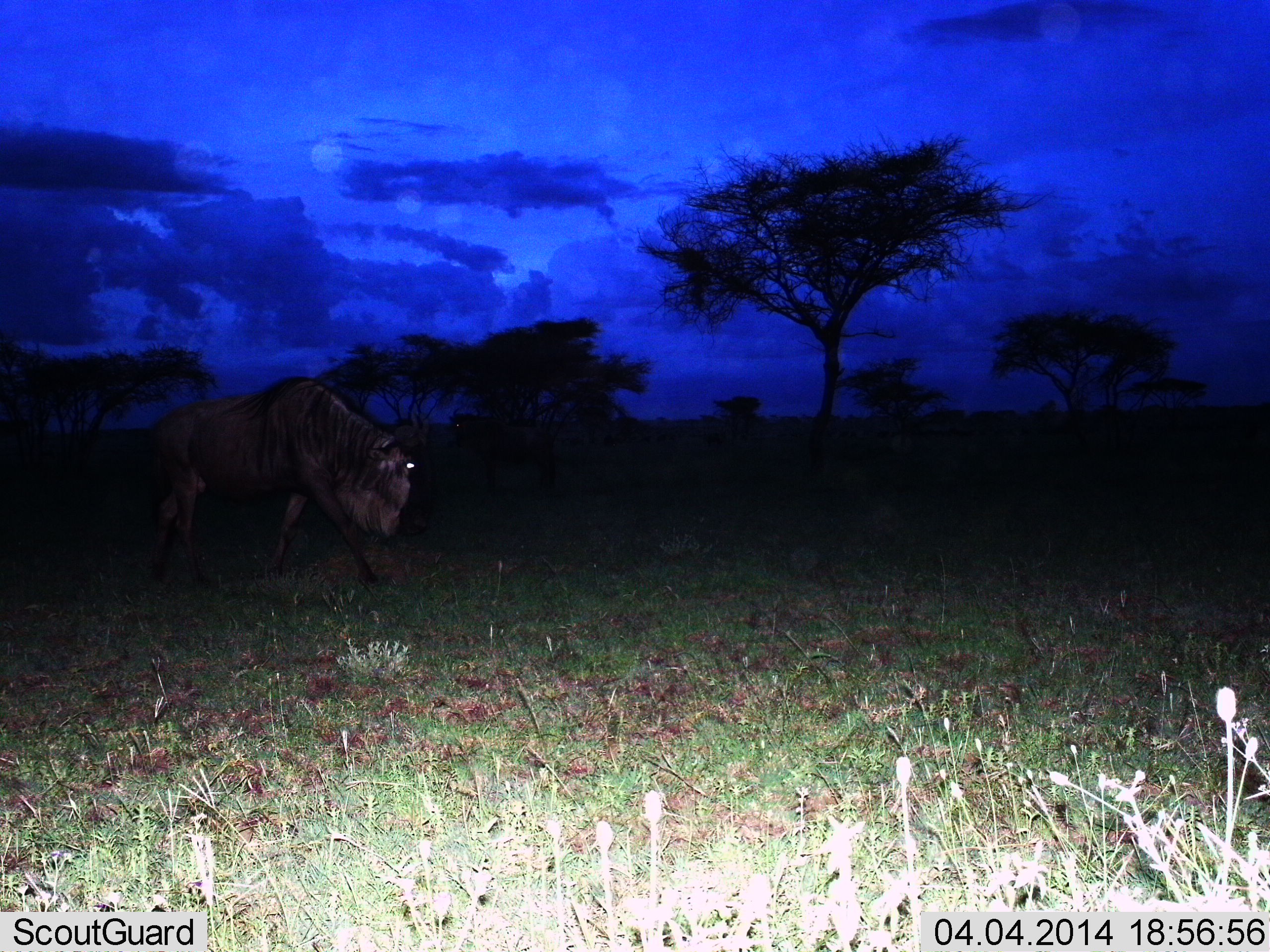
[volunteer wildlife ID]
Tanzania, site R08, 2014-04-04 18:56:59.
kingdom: Animalia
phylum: Chordata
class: Mammalia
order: Artiodactyla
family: Bovidae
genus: Connochaetes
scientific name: Connochaetes taurinus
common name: blue wildebeest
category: wildebeest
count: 1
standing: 20%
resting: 0%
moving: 80%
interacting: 0%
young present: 0%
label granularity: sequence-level